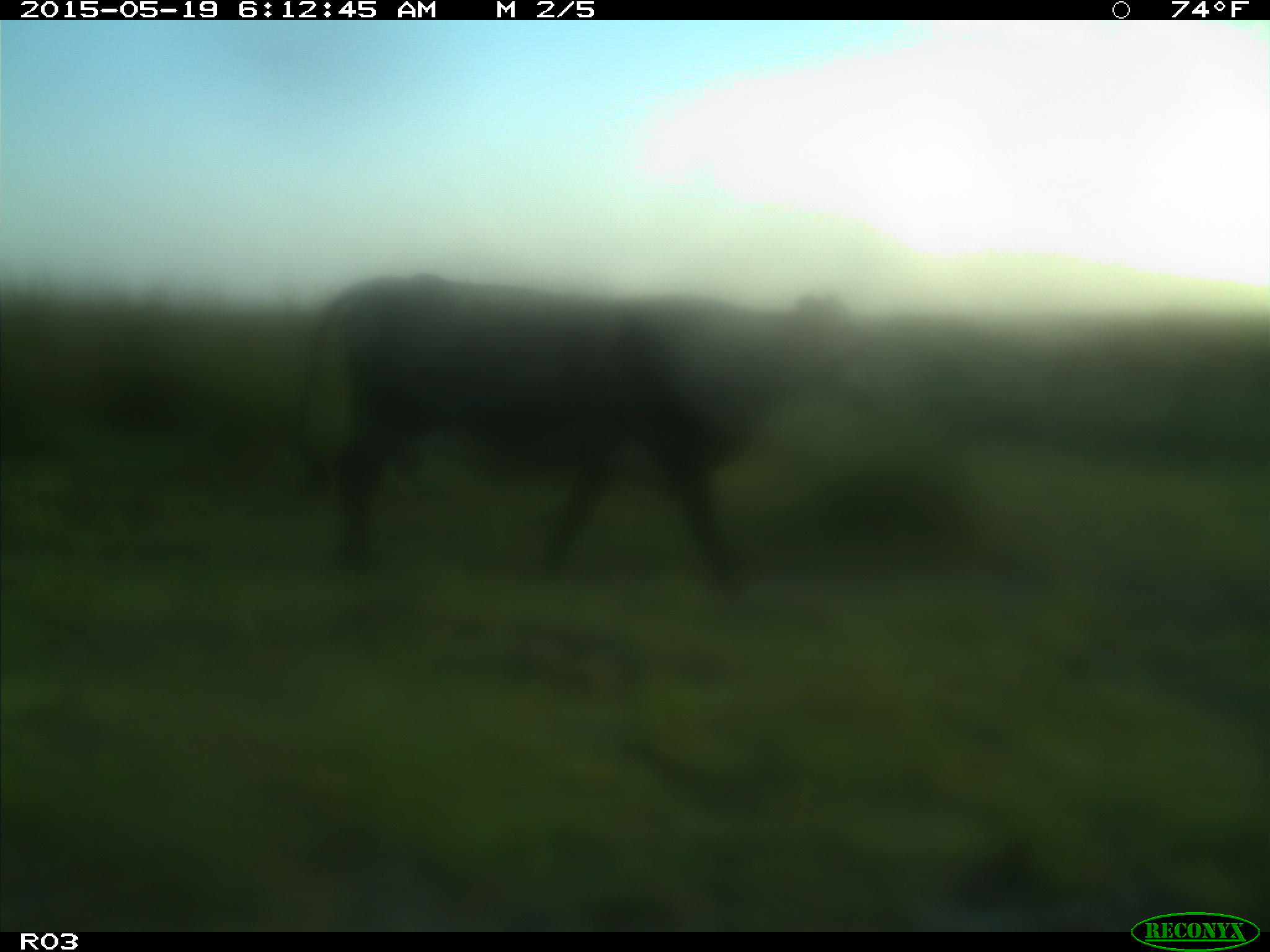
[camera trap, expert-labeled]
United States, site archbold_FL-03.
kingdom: Animalia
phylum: Chordata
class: Mammalia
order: Artiodactyla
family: Bovidae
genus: Bos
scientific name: Bos taurus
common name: domestic cow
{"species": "Bos taurus (domestic cow)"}